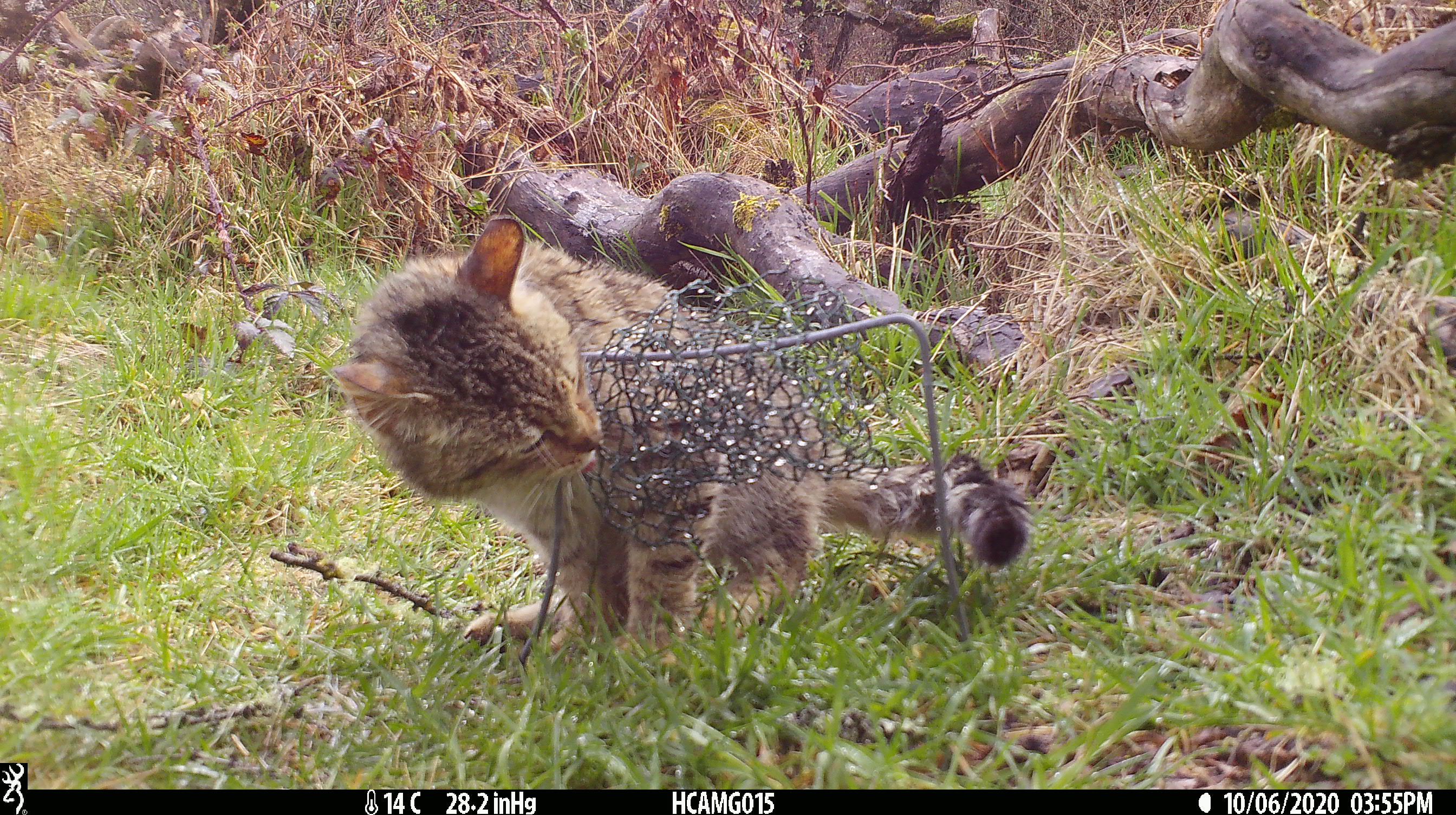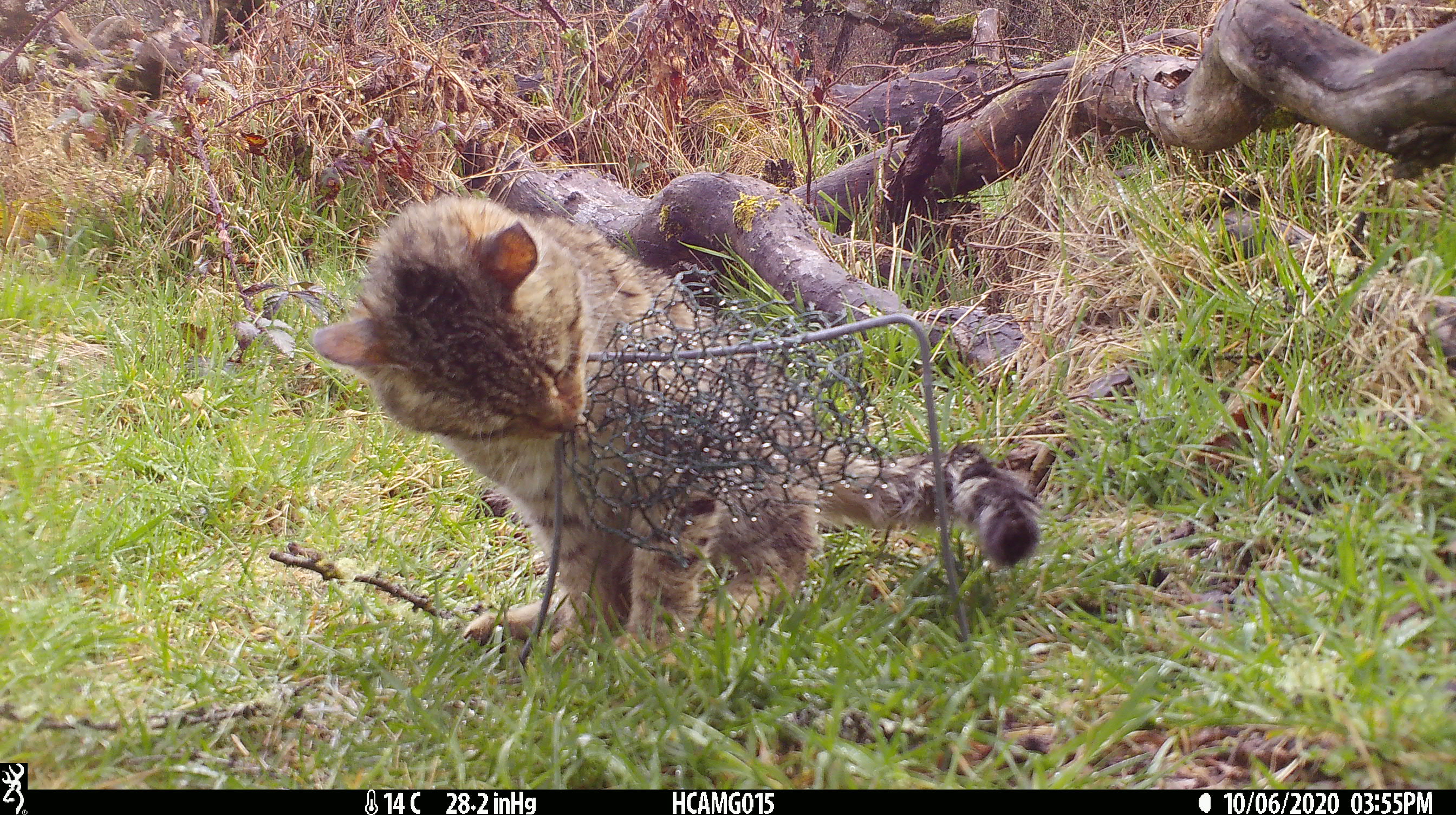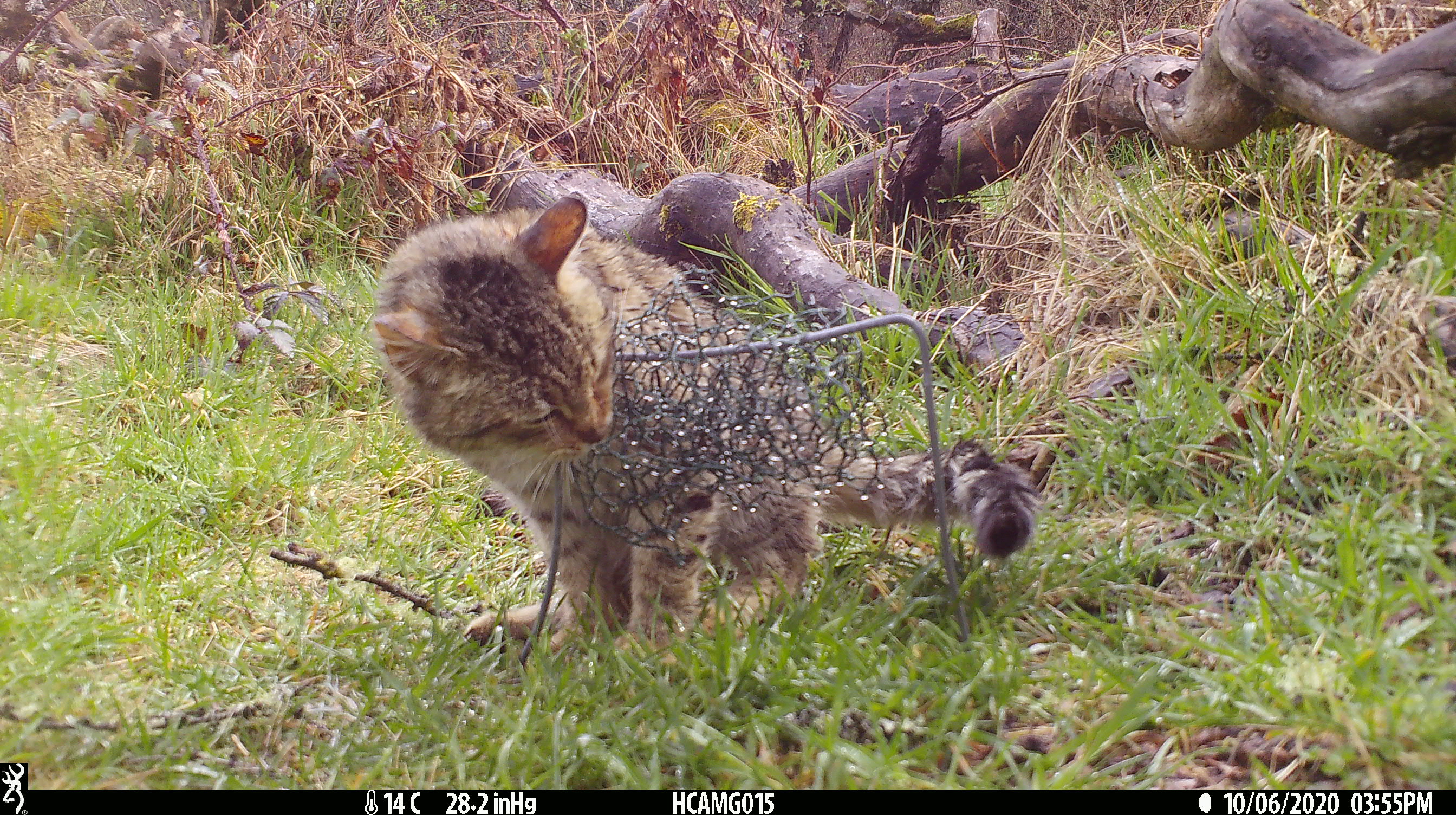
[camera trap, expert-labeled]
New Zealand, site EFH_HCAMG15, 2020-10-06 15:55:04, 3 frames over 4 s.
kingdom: Animalia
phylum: Chordata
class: Mammalia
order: Carnivora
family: Felidae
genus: Felis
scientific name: Felis catus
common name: domestic cat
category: cat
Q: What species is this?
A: Cat (domestic cat) (Felis catus).